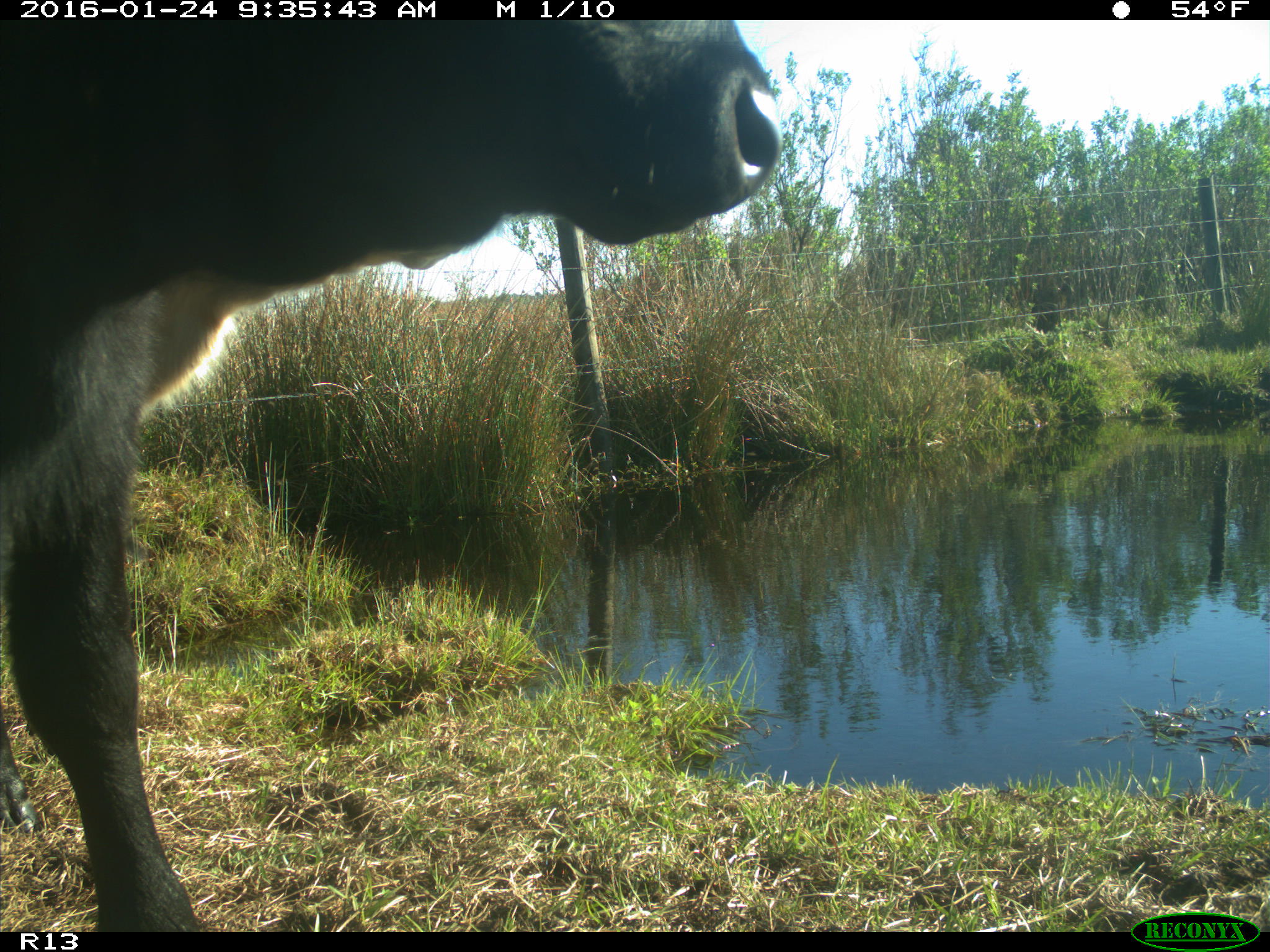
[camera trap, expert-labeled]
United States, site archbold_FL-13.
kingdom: Animalia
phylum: Chordata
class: Mammalia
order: Artiodactyla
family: Bovidae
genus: Bos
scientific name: Bos taurus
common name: domestic cow